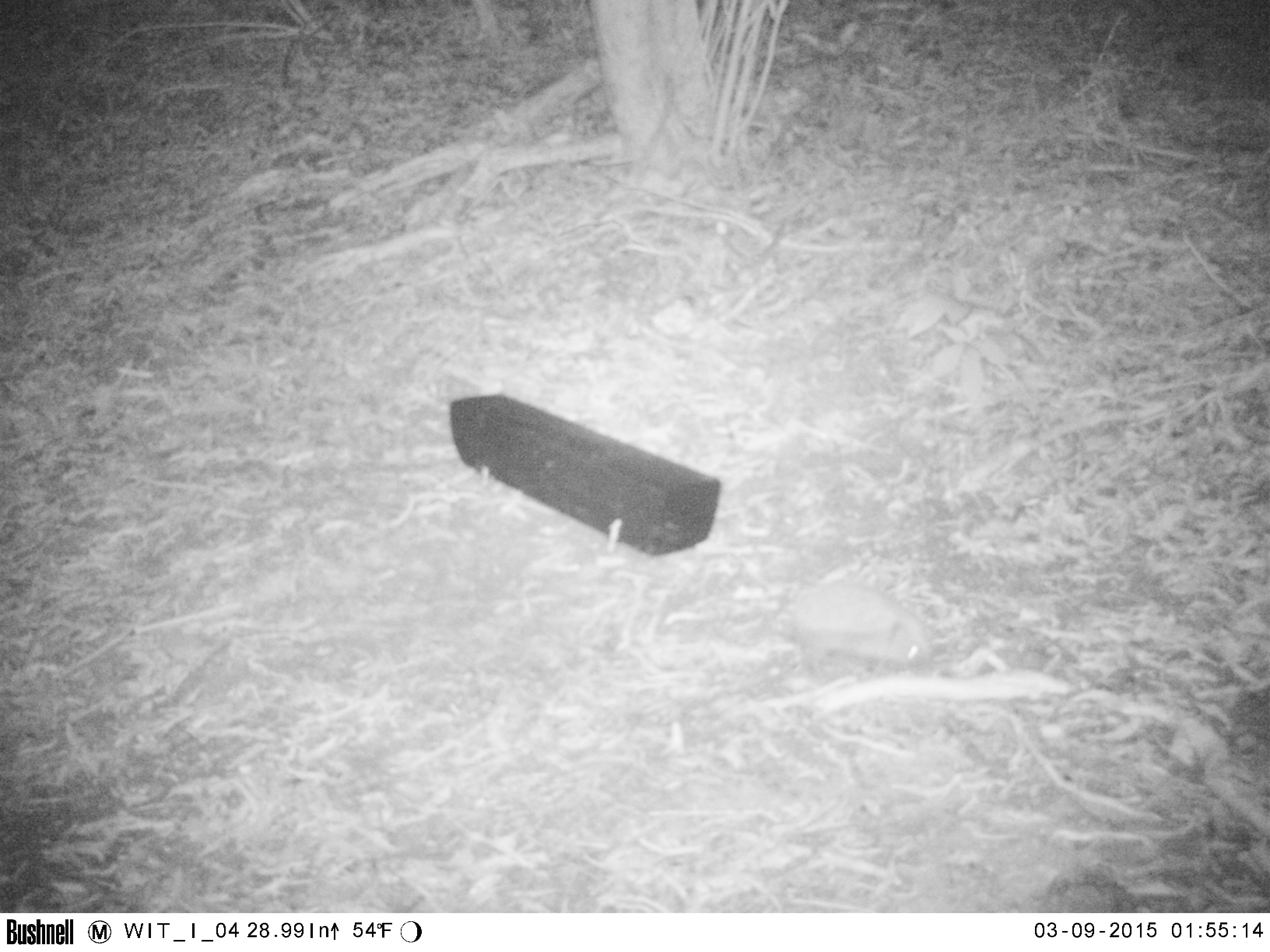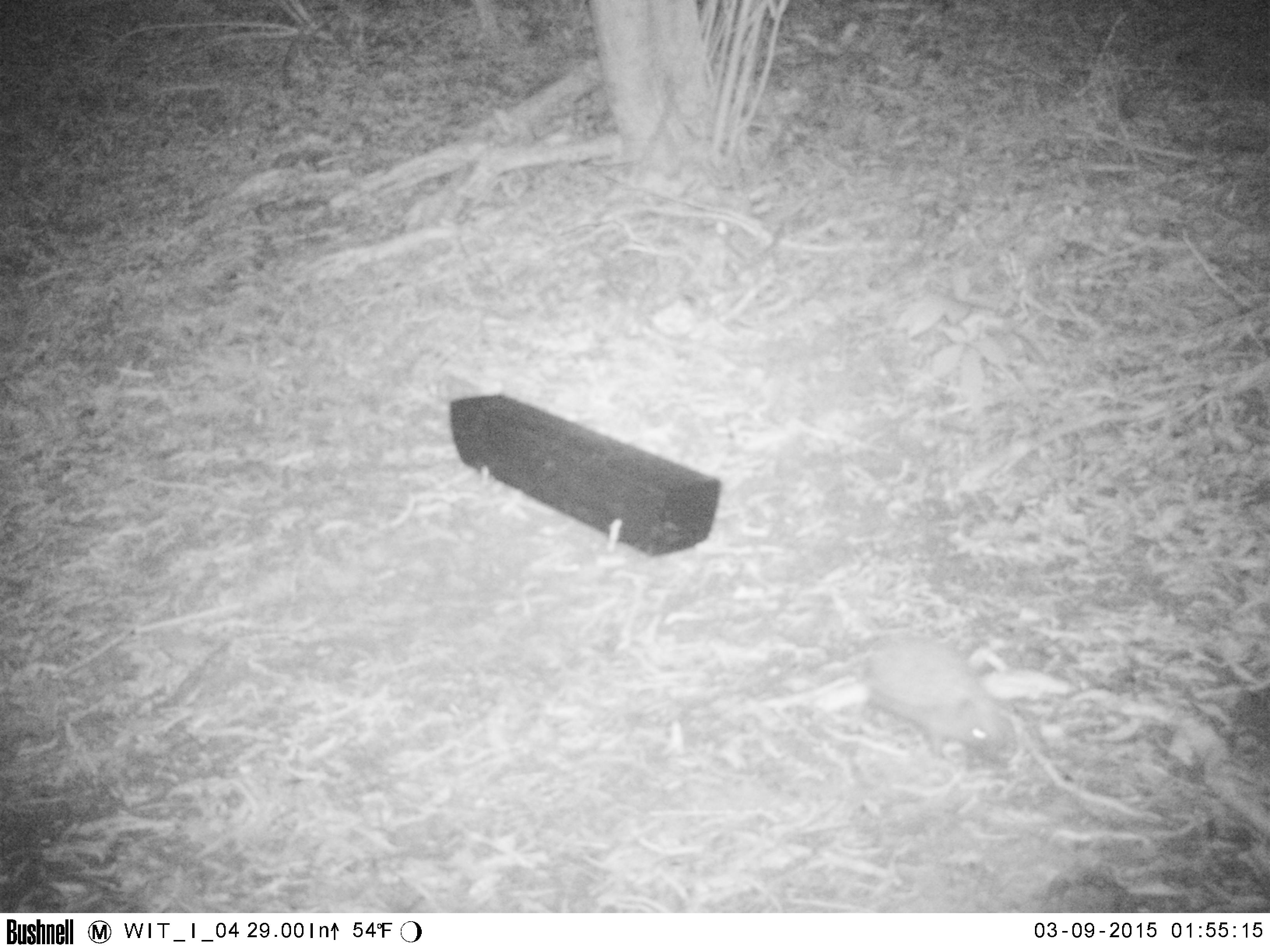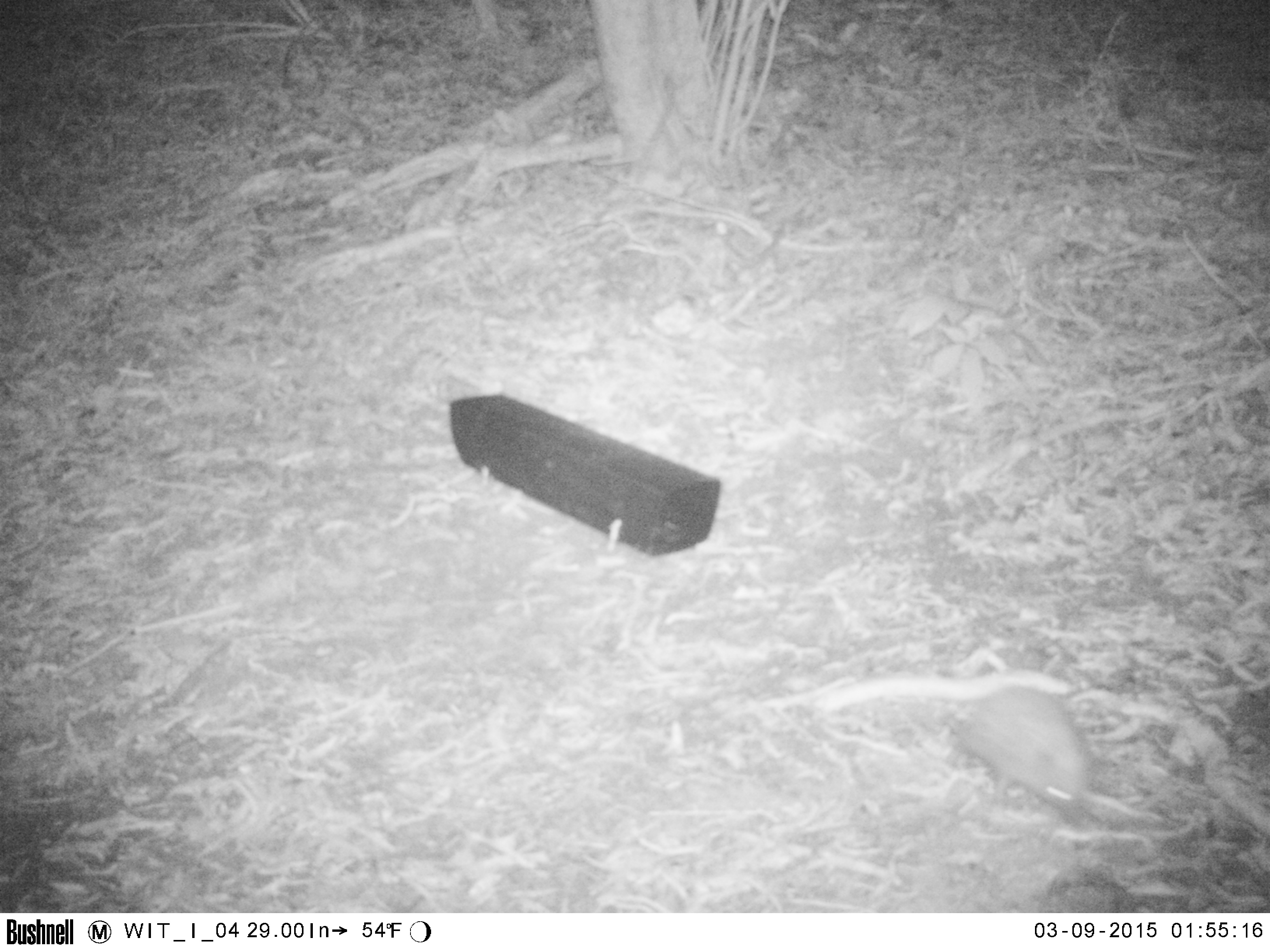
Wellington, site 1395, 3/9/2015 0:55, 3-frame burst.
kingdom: Animalia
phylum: Chordata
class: Mammalia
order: Eulipotyphla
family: Erinaceidae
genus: Erinaceus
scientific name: Erinaceus europaeus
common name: hedgehog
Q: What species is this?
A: Hedgehog (Erinaceus europaeus).